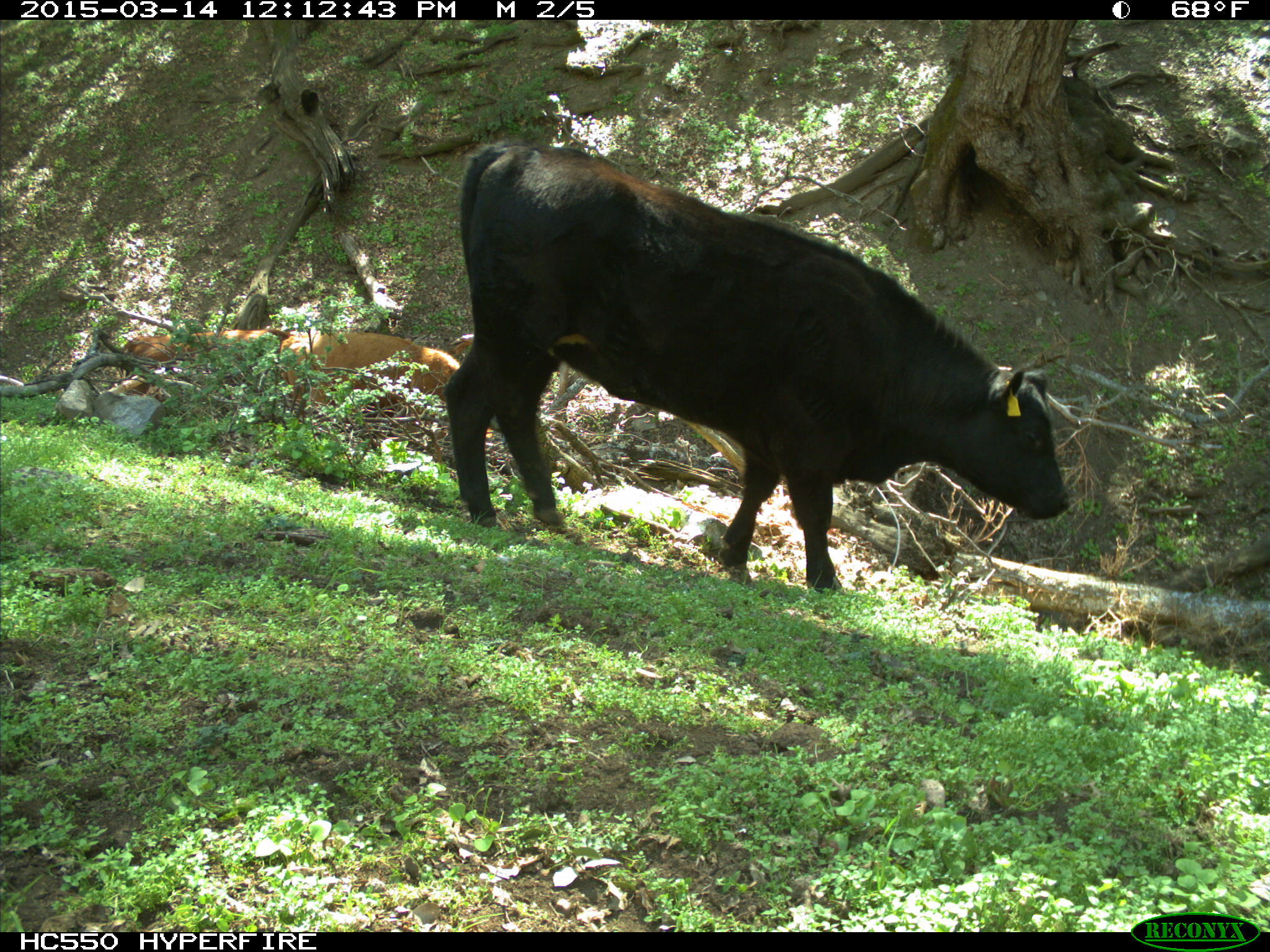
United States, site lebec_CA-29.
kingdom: Animalia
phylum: Chordata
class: Mammalia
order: Artiodactyla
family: Bovidae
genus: Bos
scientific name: Bos taurus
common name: domestic cow